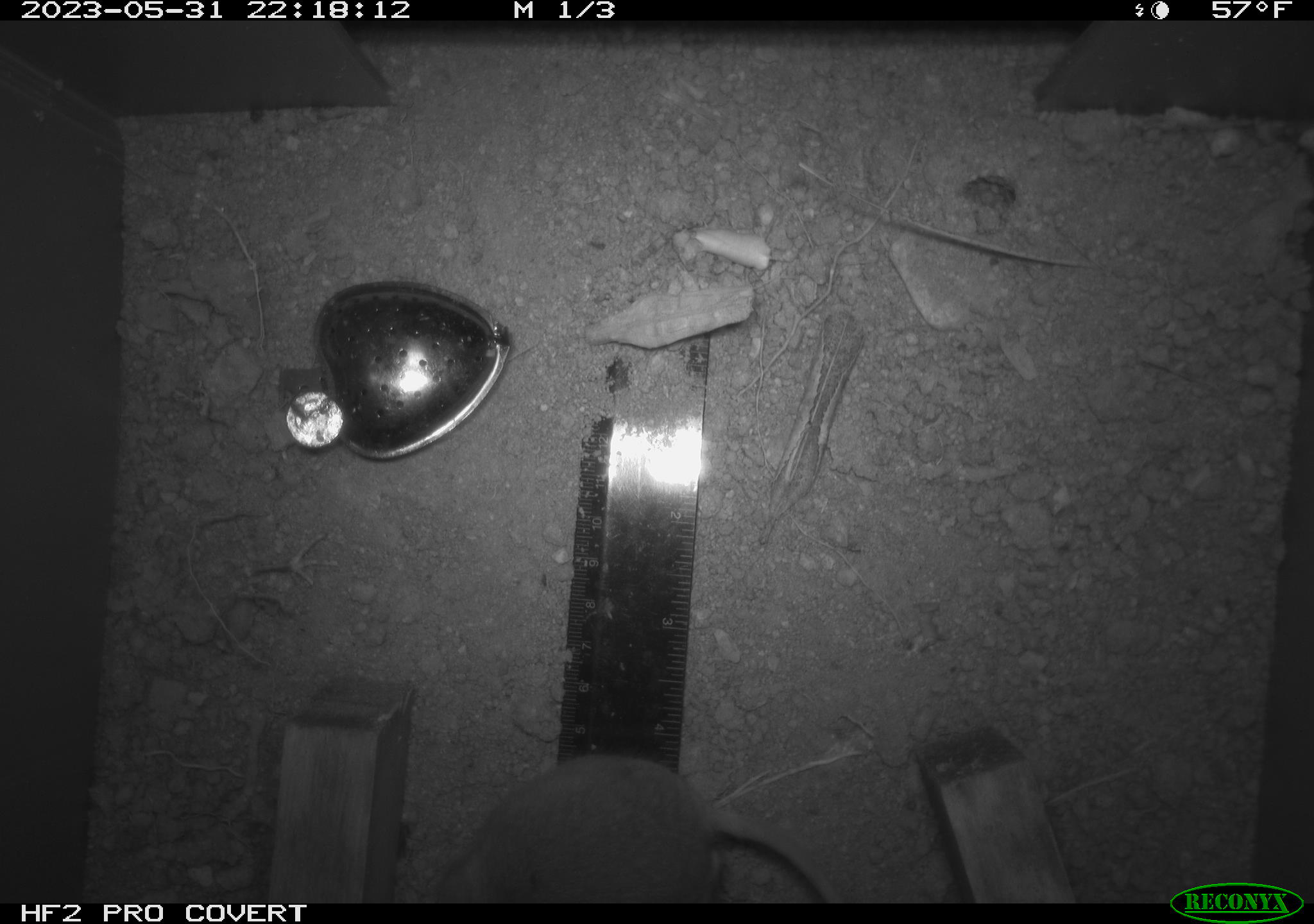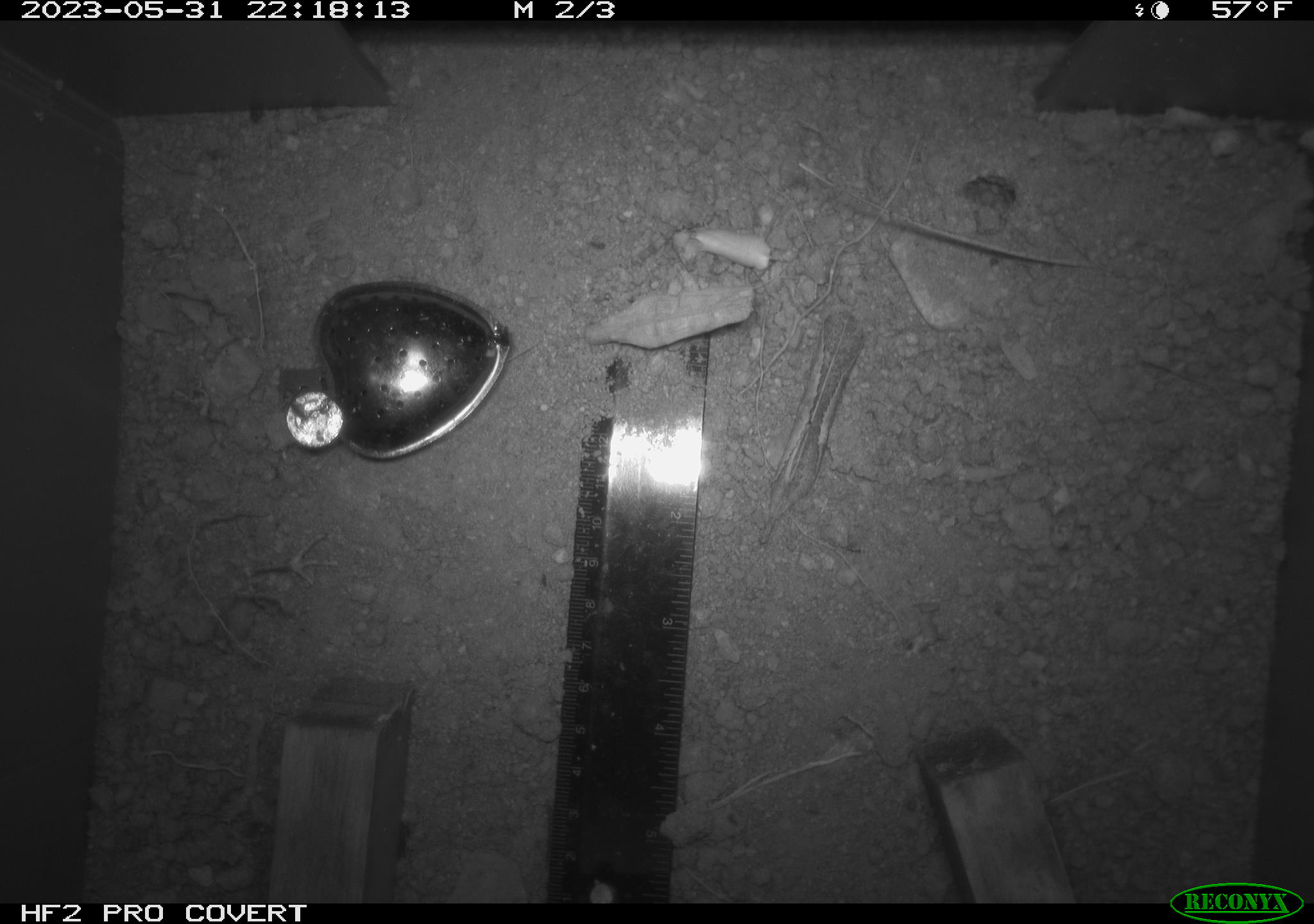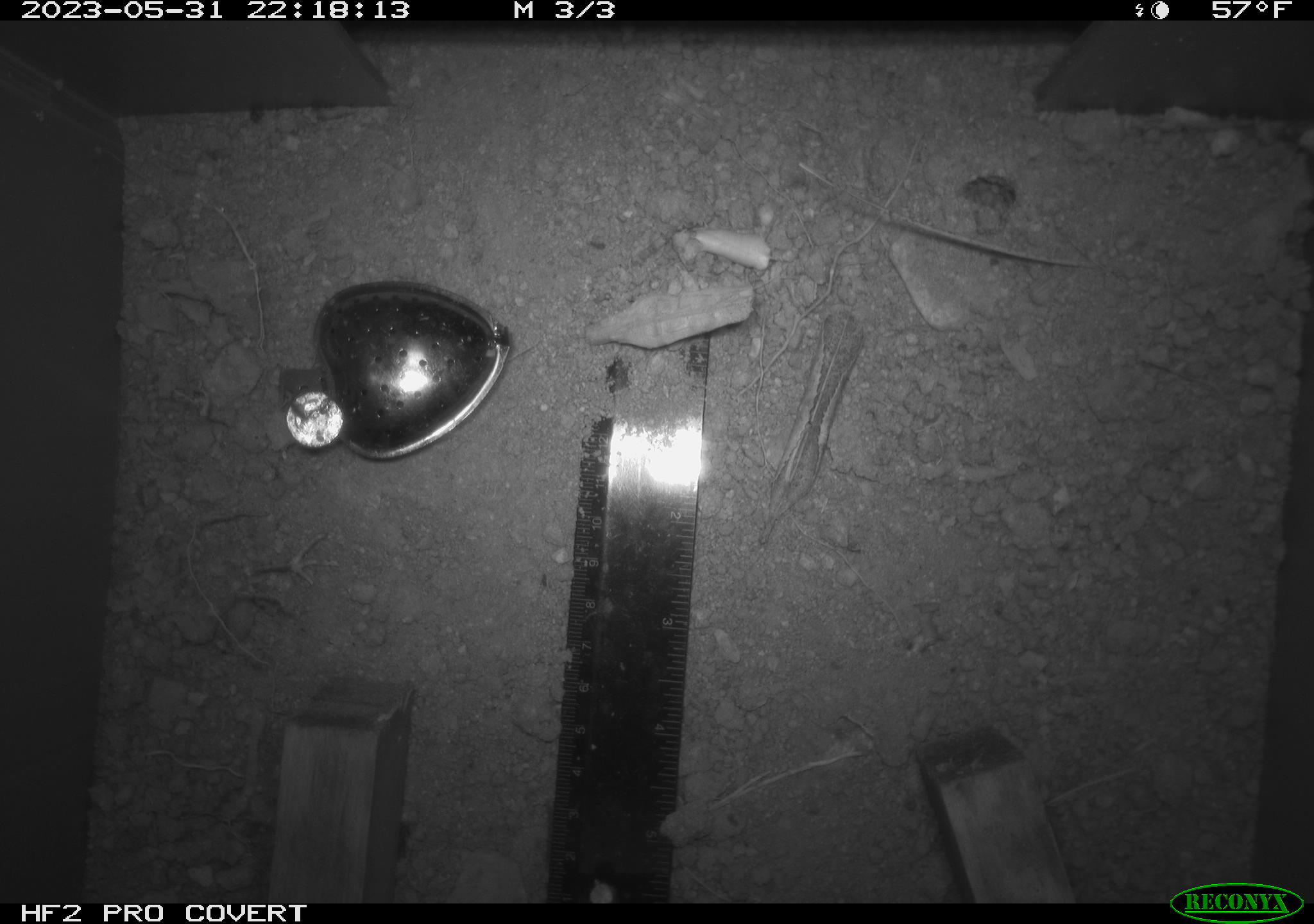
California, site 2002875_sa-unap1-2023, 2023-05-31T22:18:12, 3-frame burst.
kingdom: Animalia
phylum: Chordata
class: Mammalia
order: Rodentia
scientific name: Rodentia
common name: mouse species